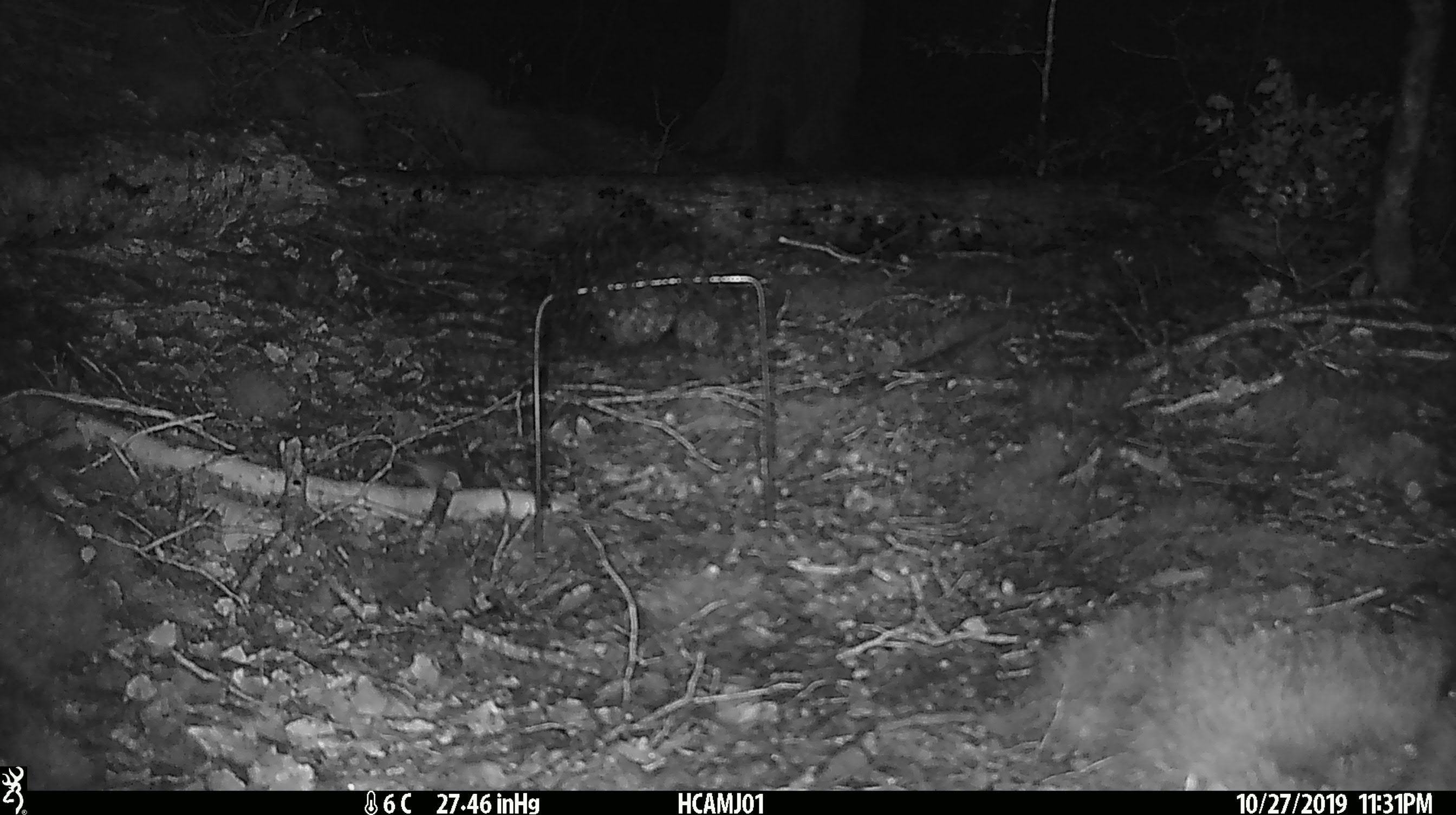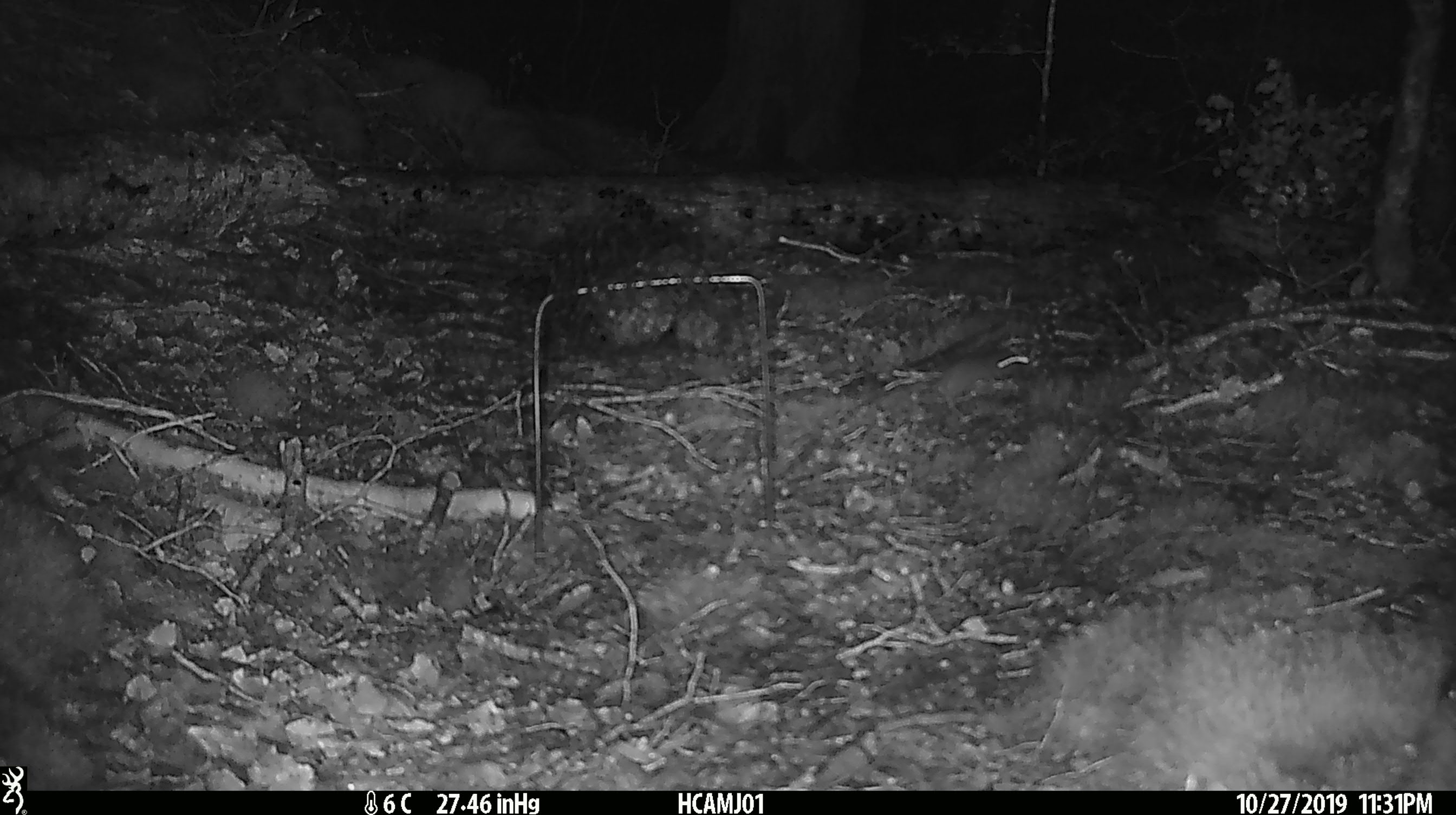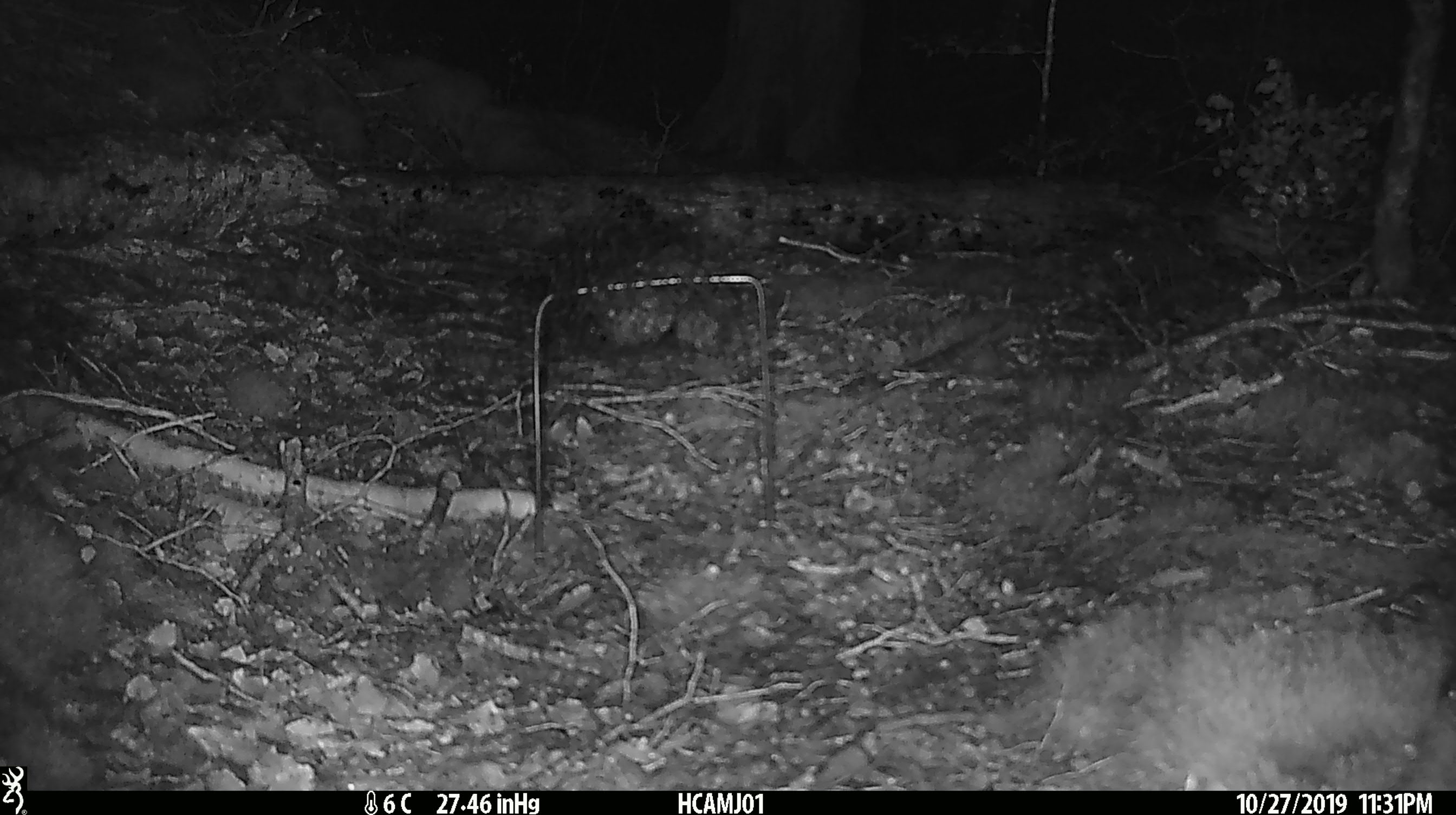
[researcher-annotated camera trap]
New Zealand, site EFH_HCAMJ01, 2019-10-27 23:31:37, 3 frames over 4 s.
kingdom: Animalia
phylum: Chordata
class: Mammalia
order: Rodentia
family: Muridae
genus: Mus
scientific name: Mus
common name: mouse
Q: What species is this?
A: Mouse (Mus).